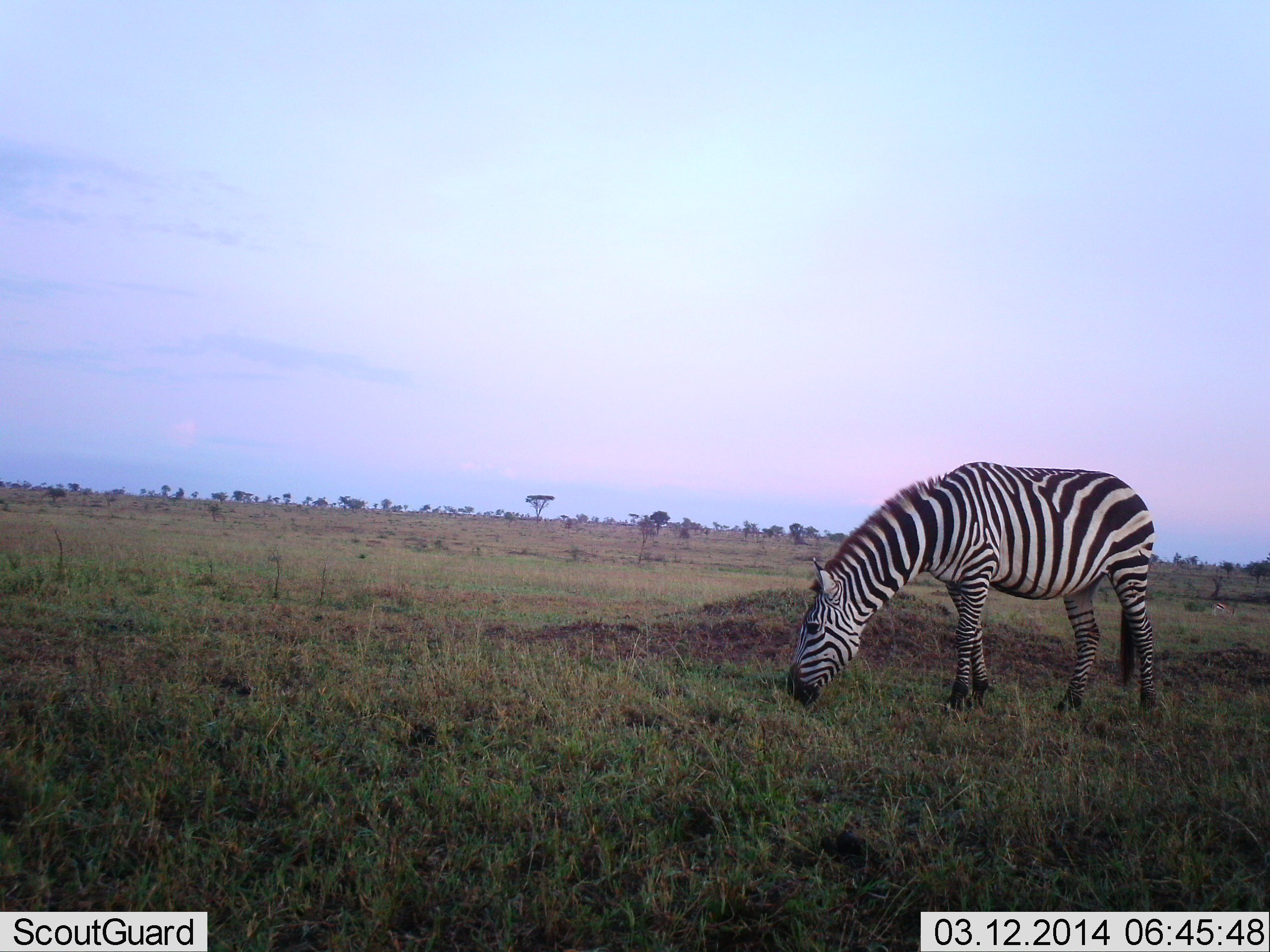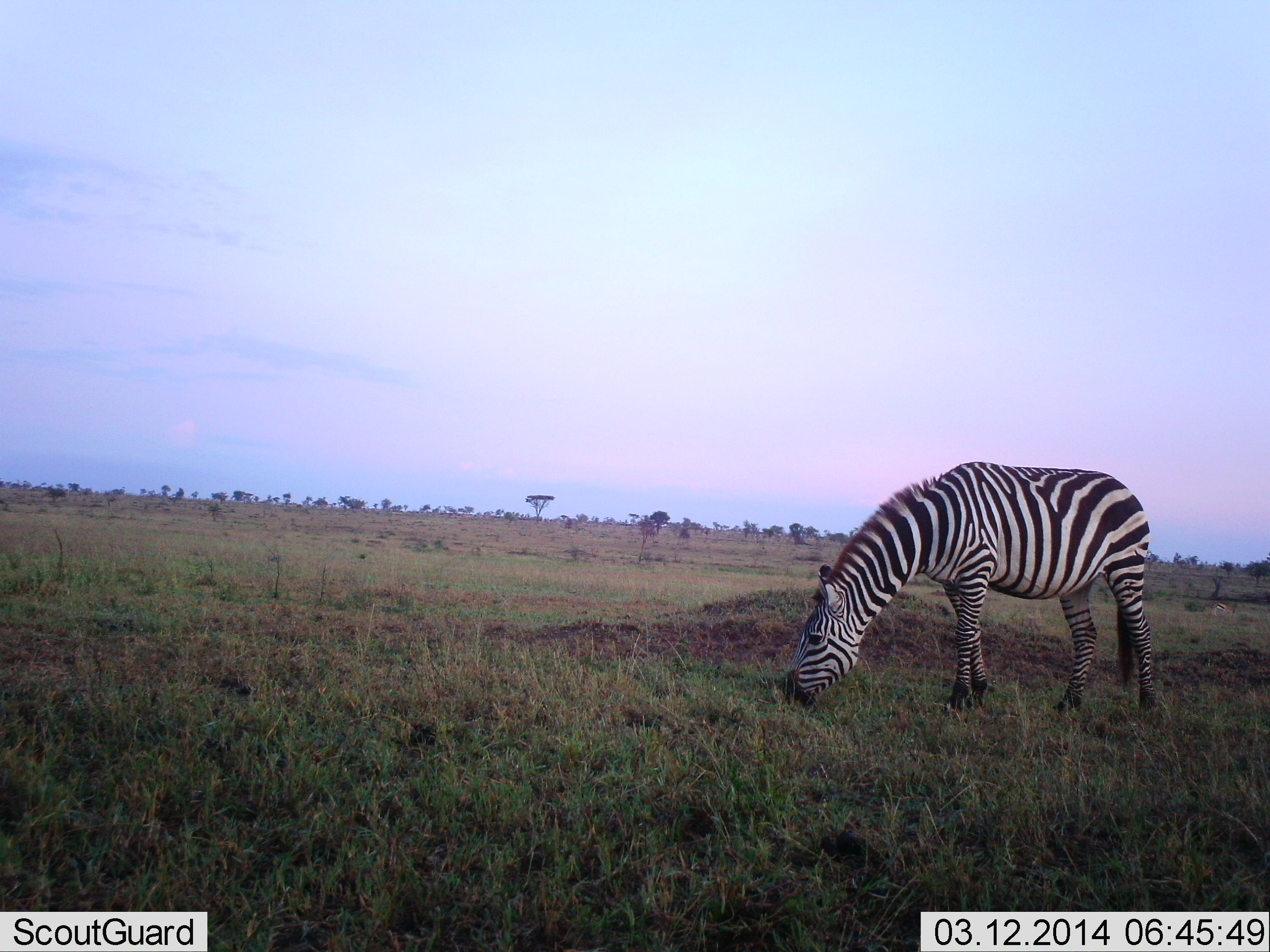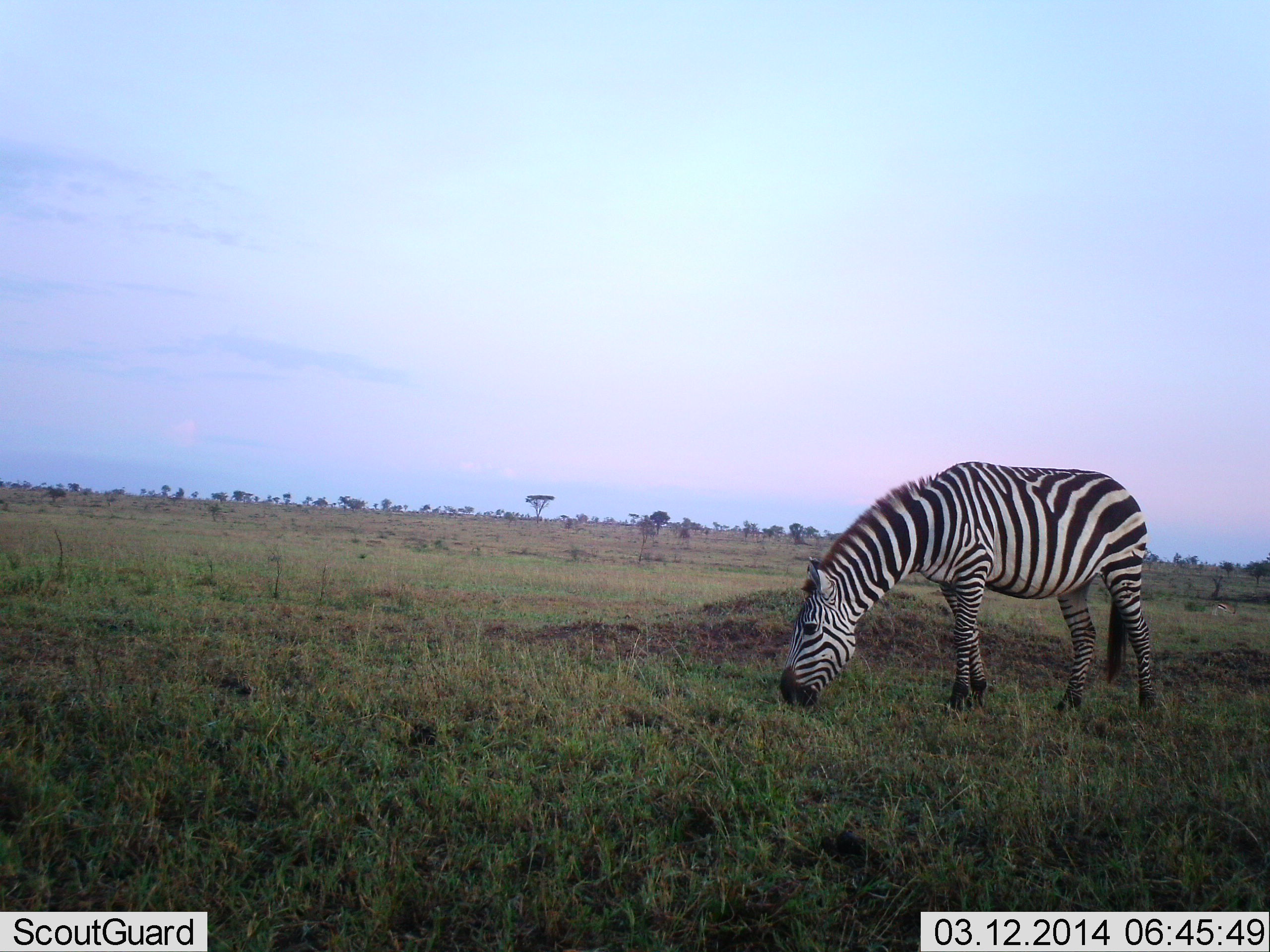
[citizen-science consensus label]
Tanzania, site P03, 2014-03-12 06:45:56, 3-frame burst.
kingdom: Animalia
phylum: Chordata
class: Mammalia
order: Perissodactyla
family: Equidae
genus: Equus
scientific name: Equus quagga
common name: plains zebra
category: zebra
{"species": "zebra (plains zebra) (Equus quagga)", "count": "1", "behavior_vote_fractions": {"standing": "10%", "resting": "0%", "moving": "0%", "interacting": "0%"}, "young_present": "0%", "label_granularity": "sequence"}